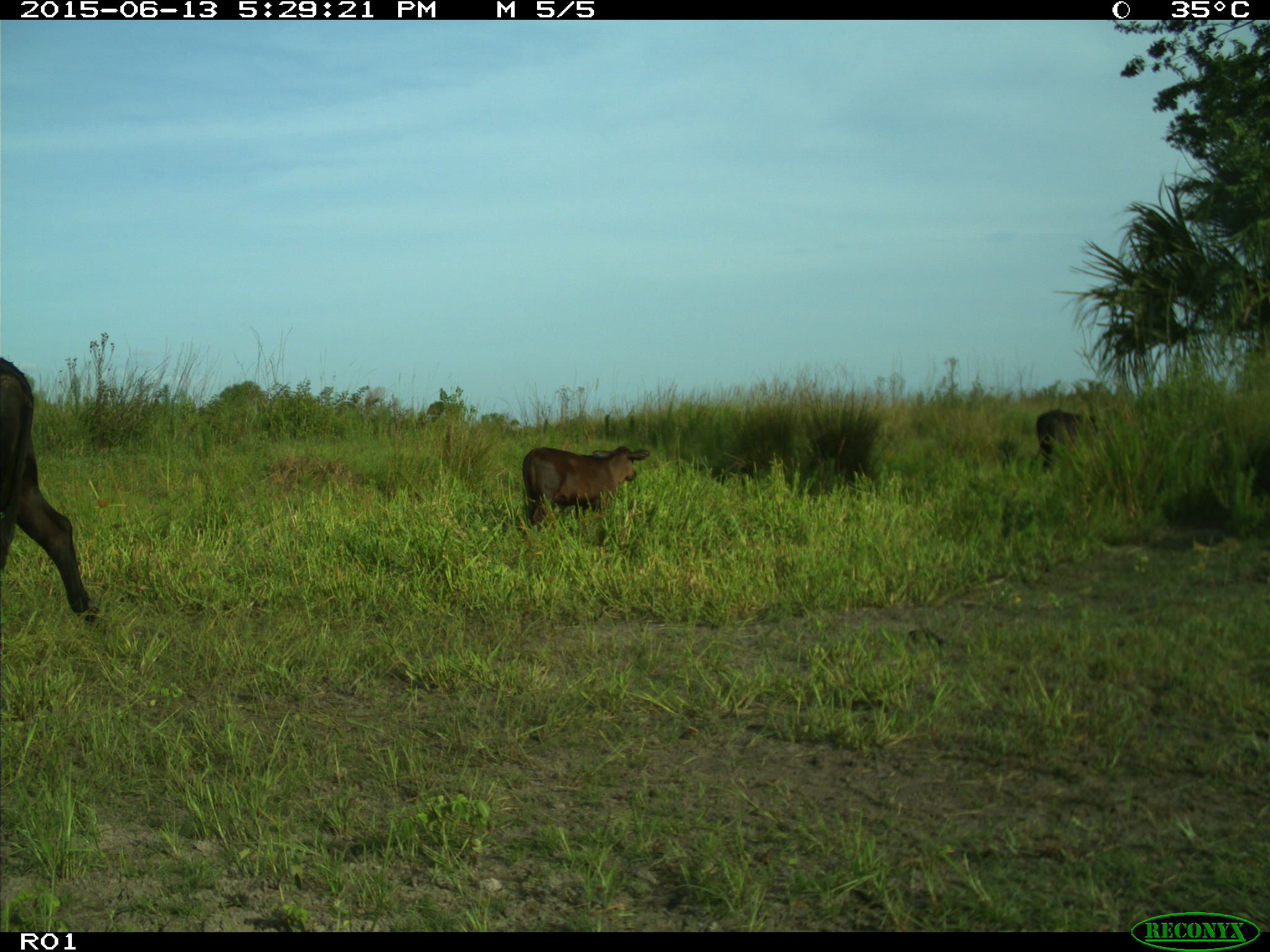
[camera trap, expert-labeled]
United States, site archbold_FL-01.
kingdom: Animalia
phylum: Chordata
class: Mammalia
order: Artiodactyla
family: Bovidae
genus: Bos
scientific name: Bos taurus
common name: domestic cow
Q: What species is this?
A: Bos taurus (domestic cow).